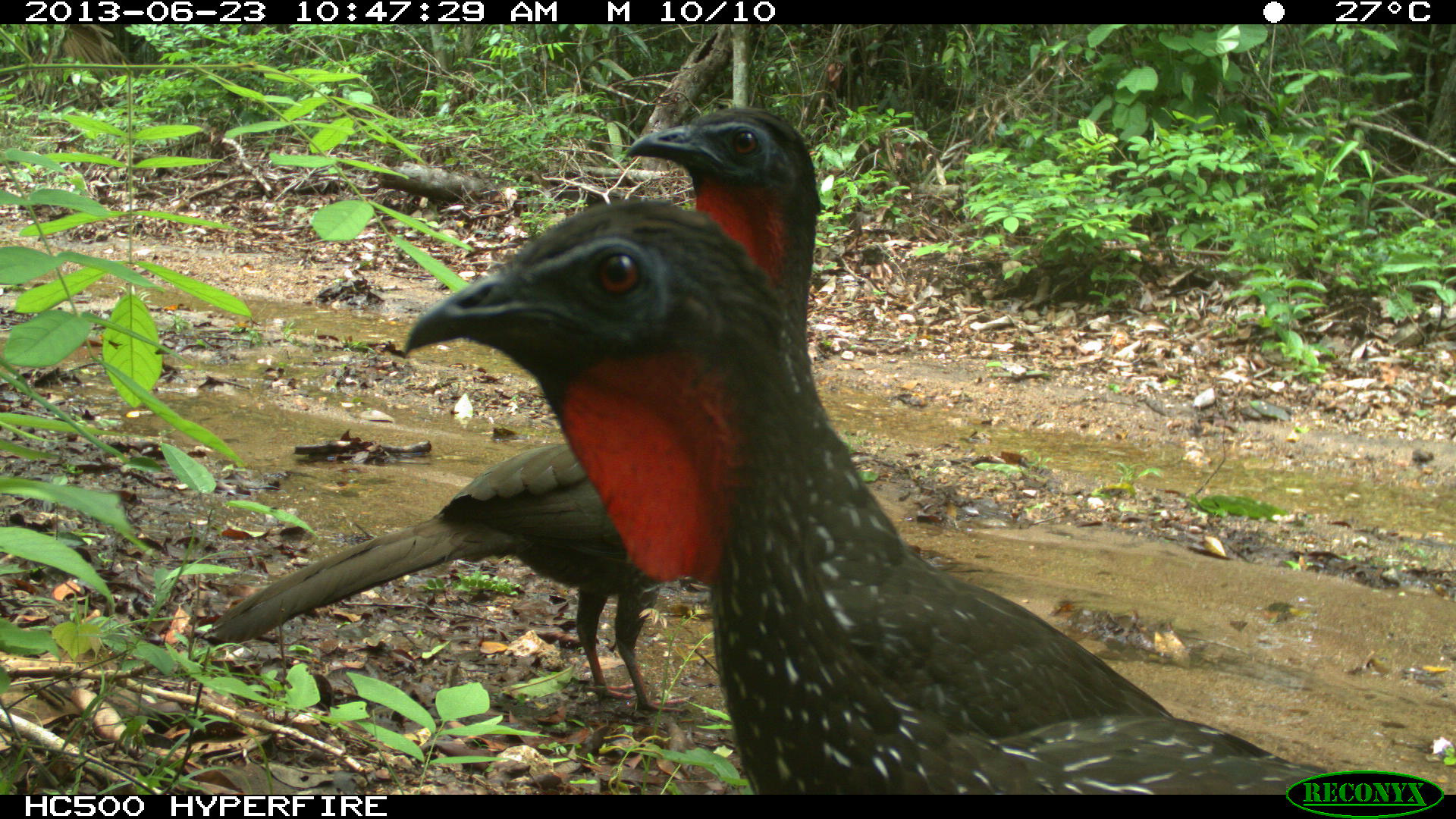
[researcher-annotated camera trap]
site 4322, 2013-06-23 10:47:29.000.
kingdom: Animalia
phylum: Chordata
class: Aves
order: Galliformes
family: Cracidae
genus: Penelope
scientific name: Penelope purpurascens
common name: crested guan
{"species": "Penelope purpurascens (crested guan)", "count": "4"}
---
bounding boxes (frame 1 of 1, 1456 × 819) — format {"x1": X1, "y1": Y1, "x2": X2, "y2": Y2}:
penelope purpurascens: {"x1": 397, "y1": 195, "x2": 1418, "y2": 794}; {"x1": 198, "y1": 105, "x2": 823, "y2": 713}